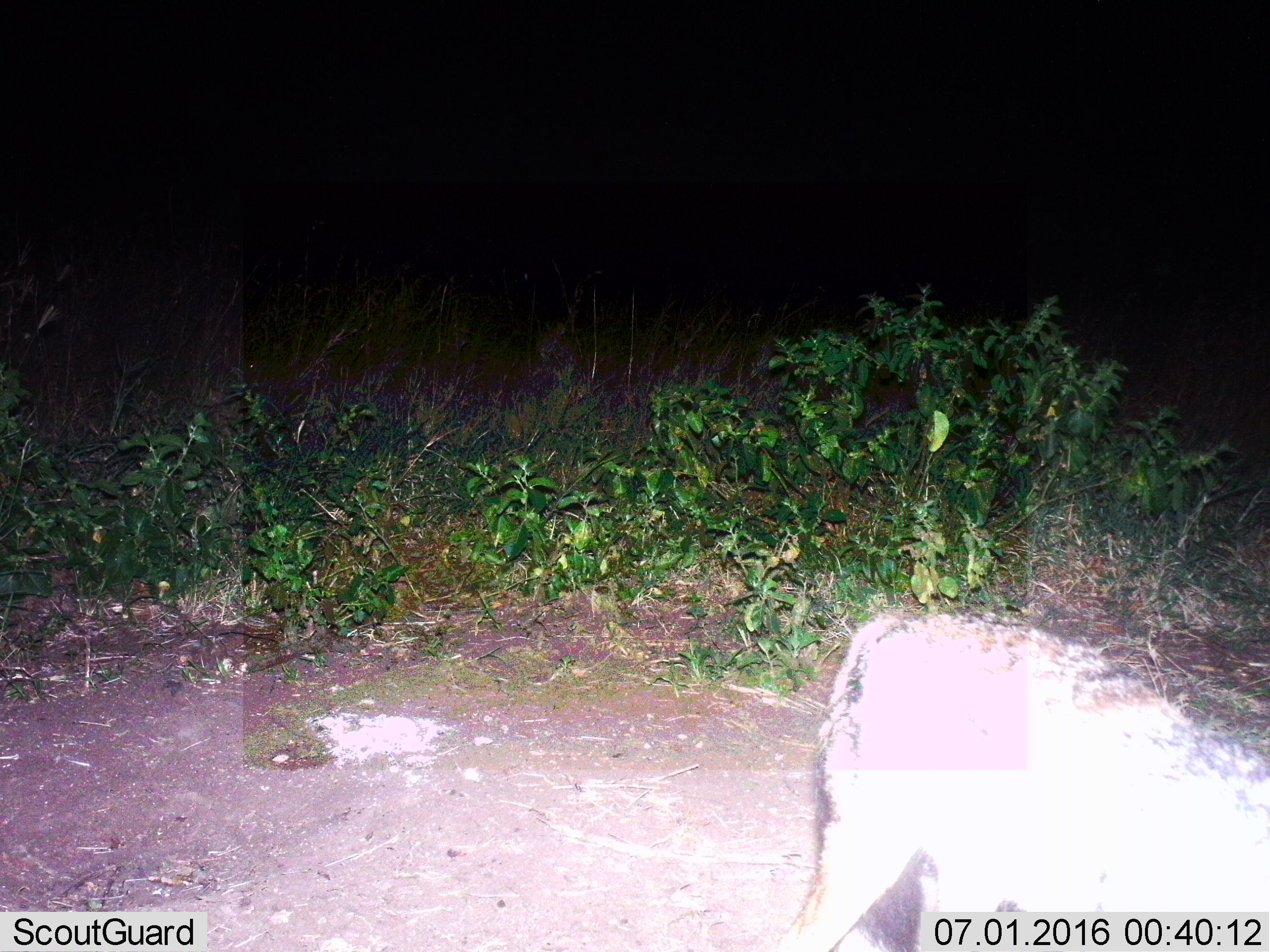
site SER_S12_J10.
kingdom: Animalia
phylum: Chordata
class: Mammalia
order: Carnivora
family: Canidae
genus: Lupulella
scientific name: Lupulella mesomelas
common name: black-backed jackal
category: jackalblackbacked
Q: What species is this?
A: Jackalblackbacked (black-backed jackal) (Lupulella mesomelas).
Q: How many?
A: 1.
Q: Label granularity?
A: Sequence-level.